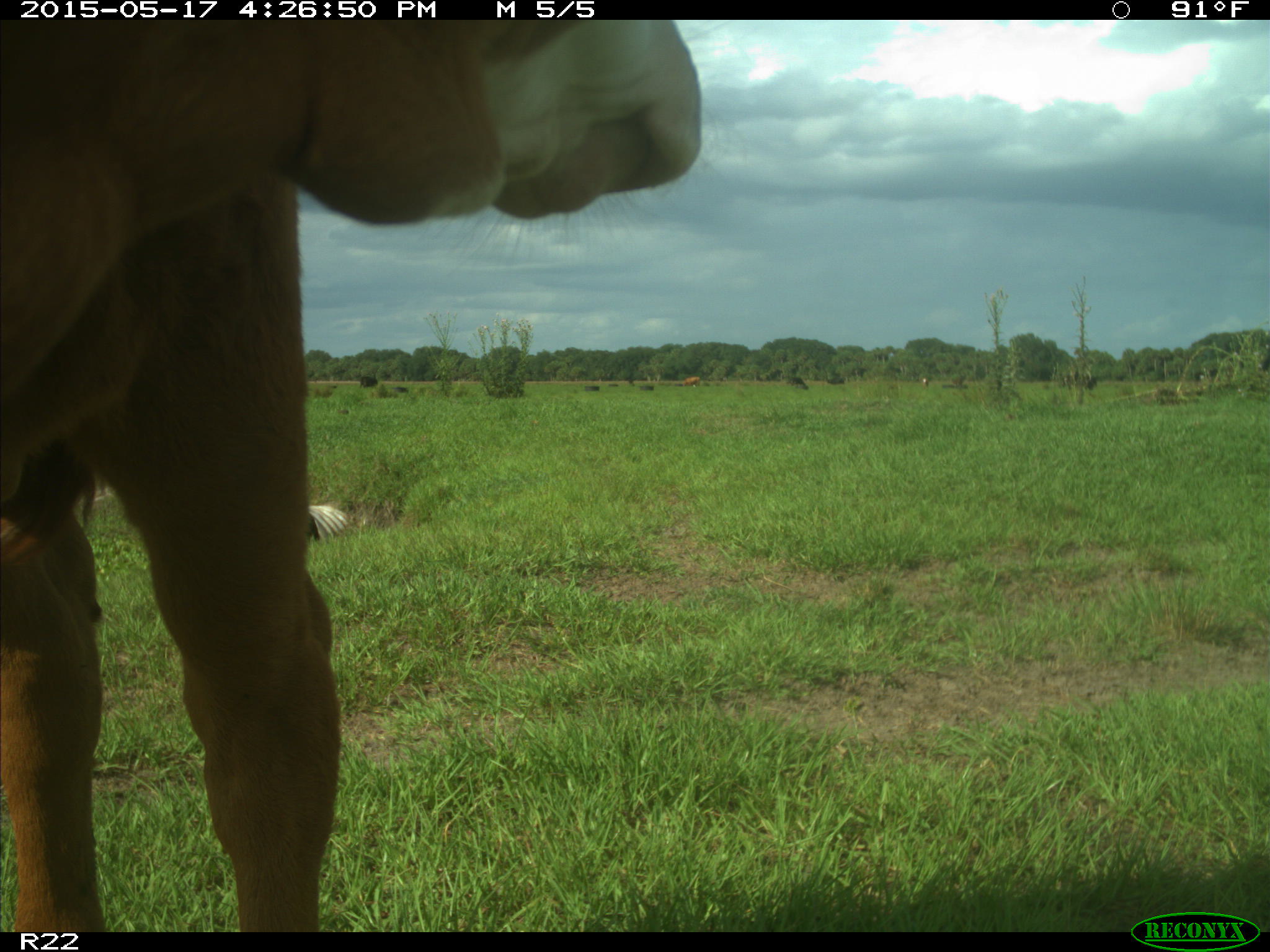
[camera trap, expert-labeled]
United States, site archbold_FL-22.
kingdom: Animalia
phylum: Chordata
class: Mammalia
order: Artiodactyla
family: Bovidae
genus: Bos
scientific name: Bos taurus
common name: domestic cow